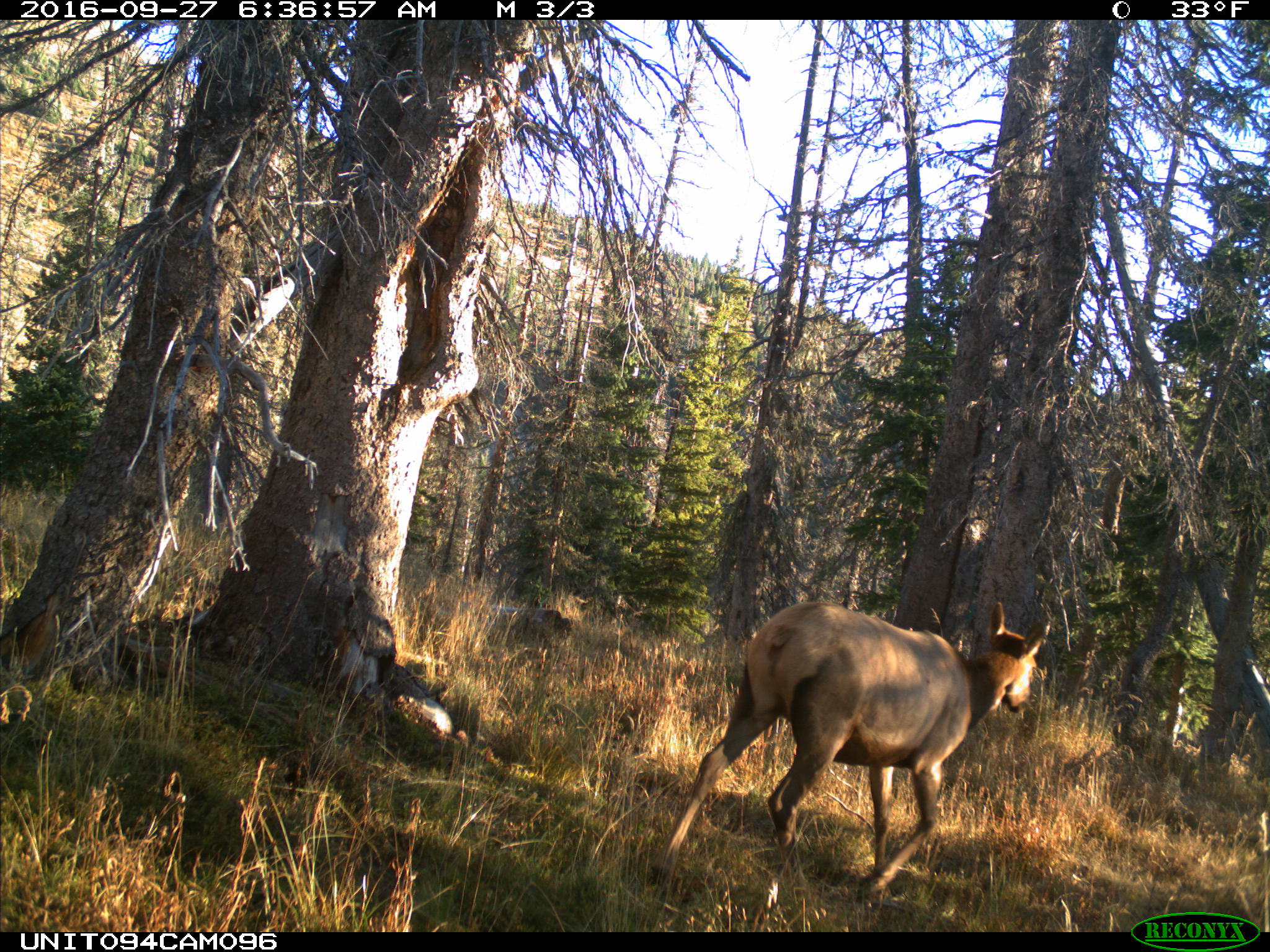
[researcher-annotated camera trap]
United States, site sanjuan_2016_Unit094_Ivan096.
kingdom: Animalia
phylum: Chordata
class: Mammalia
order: Artiodactyla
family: Cervidae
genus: Cervus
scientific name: Cervus elaphus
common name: red deer